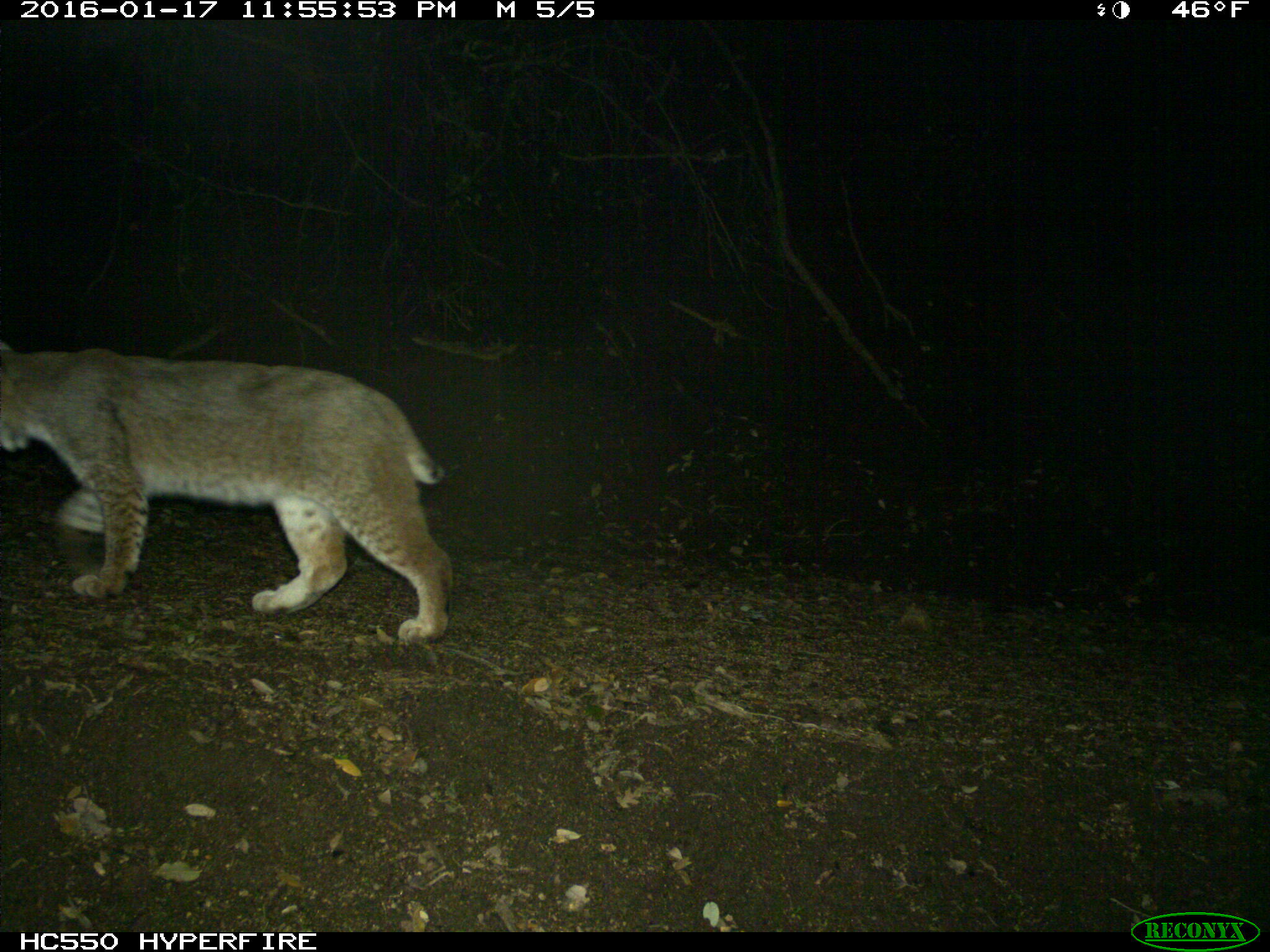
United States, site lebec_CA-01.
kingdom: Animalia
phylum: Chordata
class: Mammalia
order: Carnivora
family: Felidae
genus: Lynx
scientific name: Lynx rufus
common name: bobcat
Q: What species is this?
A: Lynx rufus (bobcat).